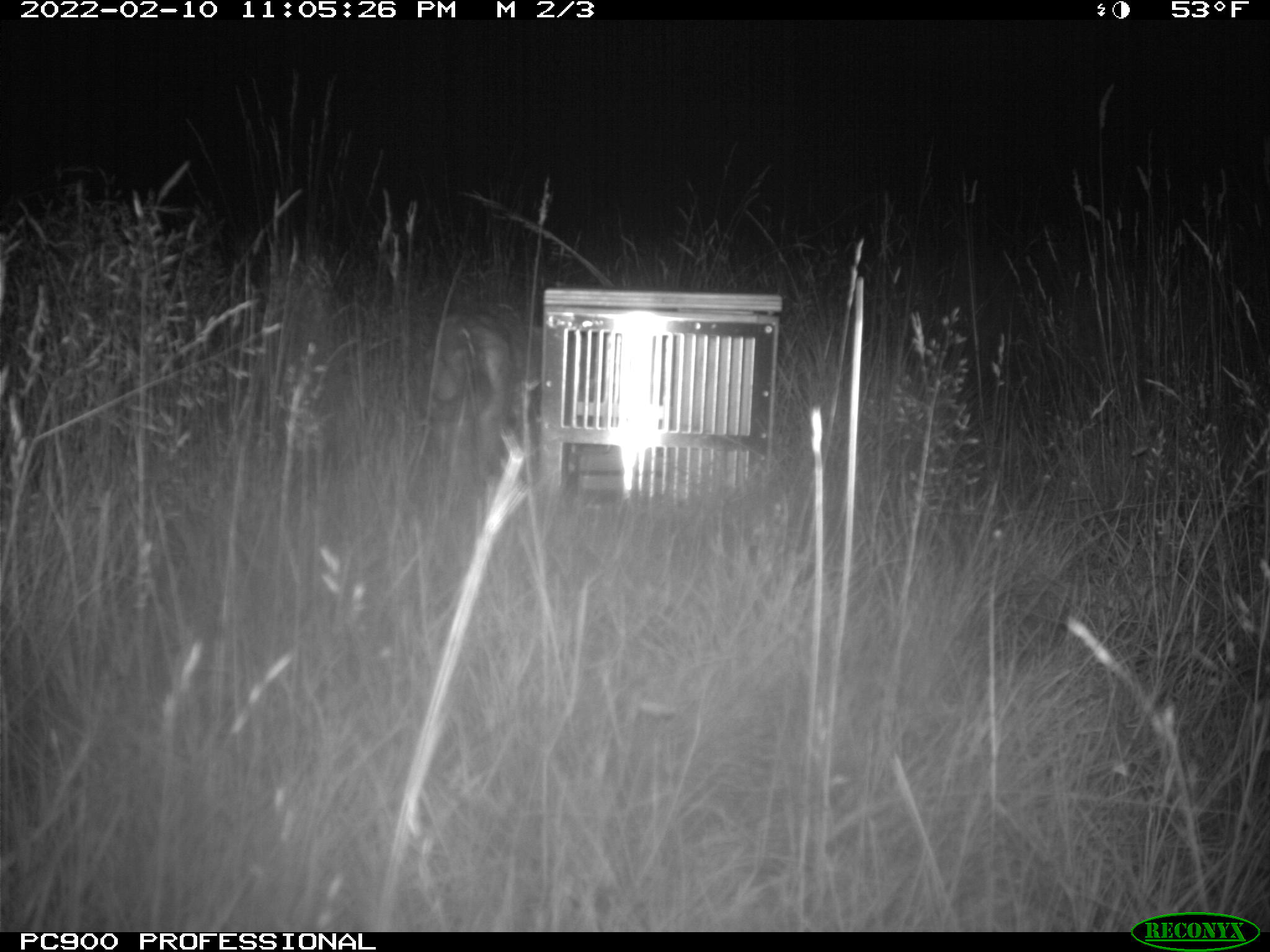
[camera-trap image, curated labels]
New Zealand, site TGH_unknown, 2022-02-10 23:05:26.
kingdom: Animalia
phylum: Chordata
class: Mammalia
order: Carnivora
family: Felidae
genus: Felis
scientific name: Felis catus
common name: domestic cat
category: cat